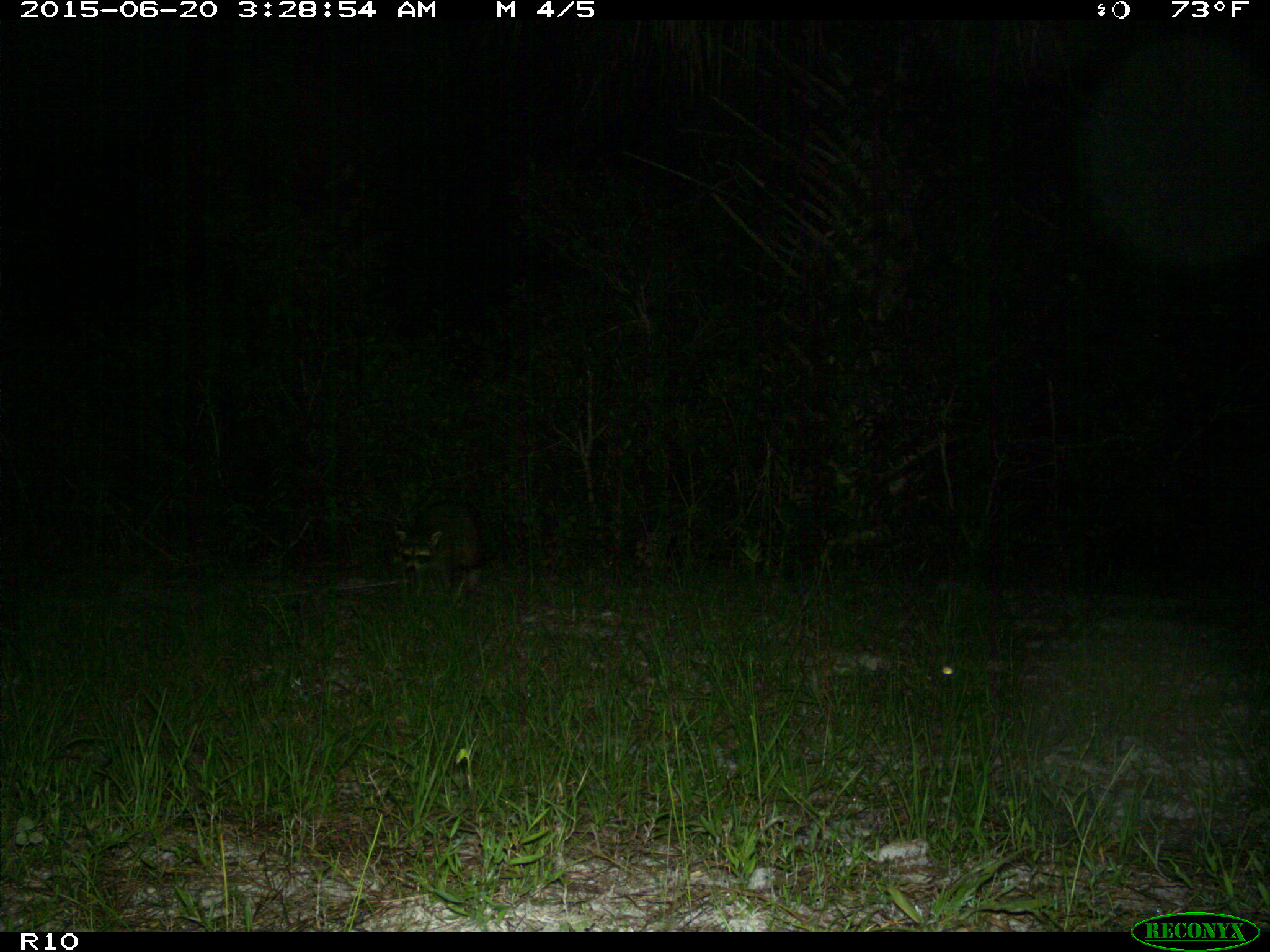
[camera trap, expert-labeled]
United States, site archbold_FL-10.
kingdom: Animalia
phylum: Chordata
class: Mammalia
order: Carnivora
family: Procyonidae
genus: Procyon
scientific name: Procyon lotor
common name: common raccoon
Procyon lotor (common raccoon).